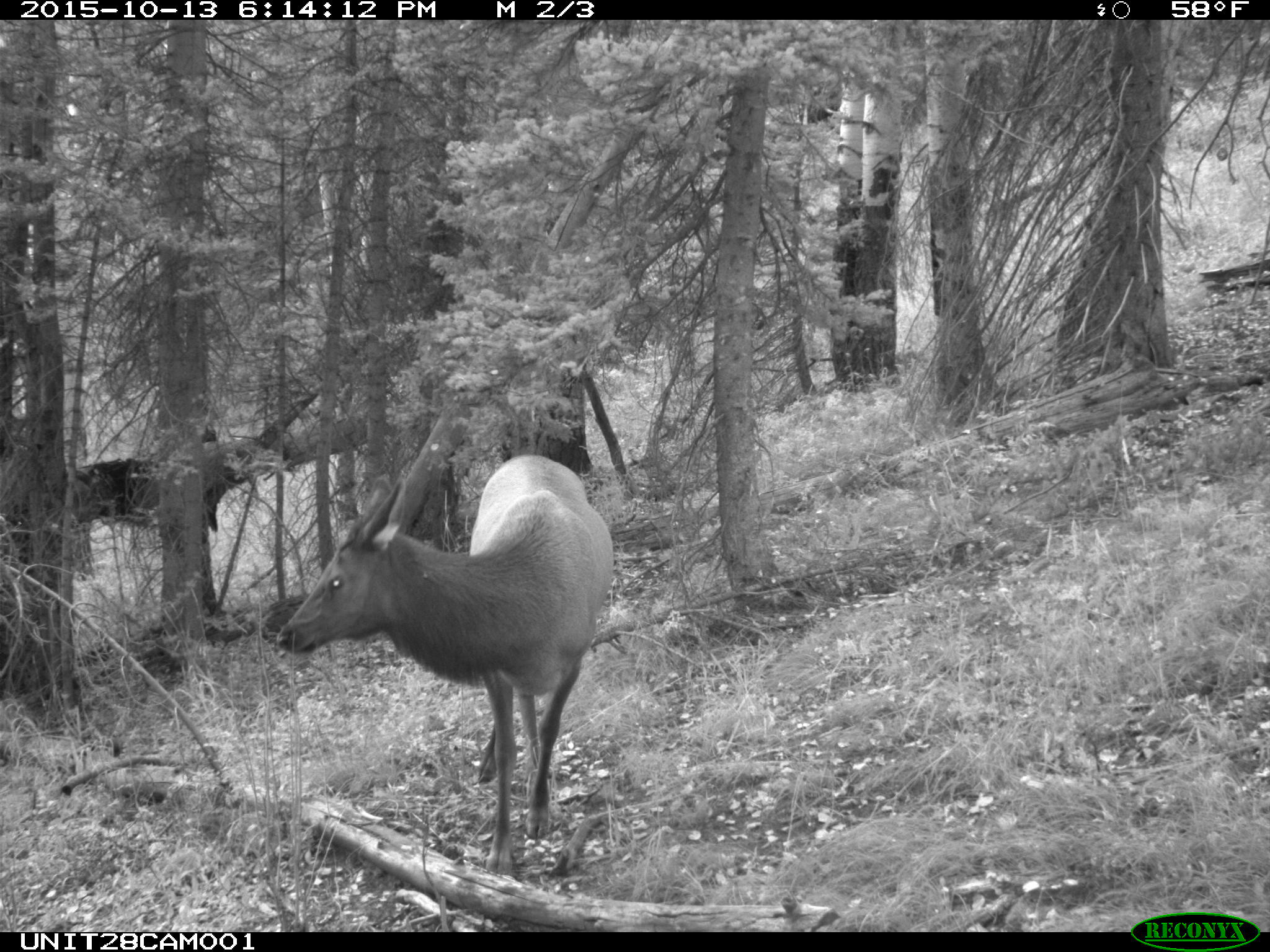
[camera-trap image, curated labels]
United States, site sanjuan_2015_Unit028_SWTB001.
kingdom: Animalia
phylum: Chordata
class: Mammalia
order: Artiodactyla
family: Cervidae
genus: Cervus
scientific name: Cervus elaphus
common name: red deer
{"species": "Cervus elaphus (red deer)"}